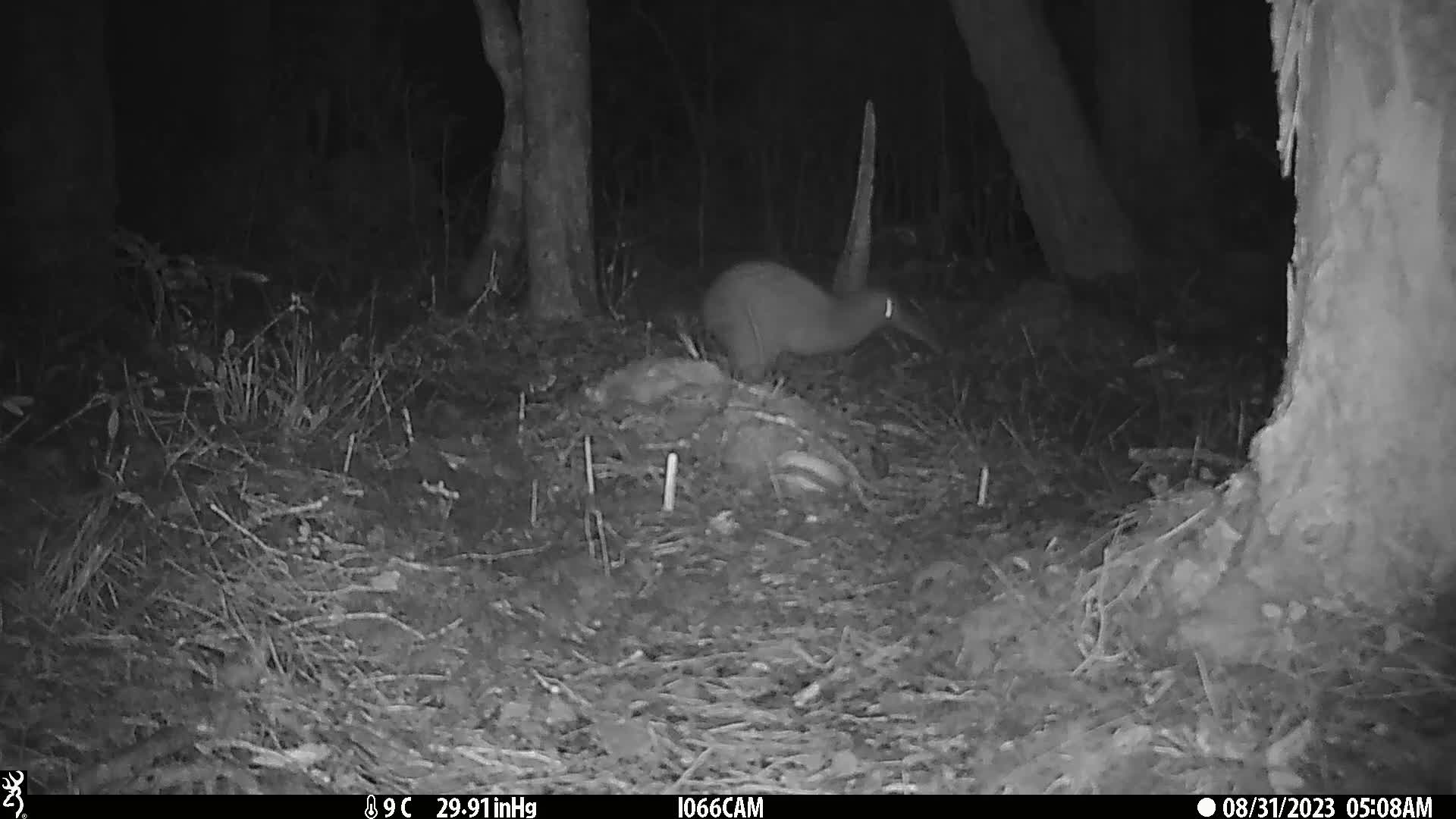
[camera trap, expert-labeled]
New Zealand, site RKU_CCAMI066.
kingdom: Animalia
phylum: Chordata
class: Aves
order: Apterygiformes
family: Apterygidae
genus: Apteryx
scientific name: Apteryx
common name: kiwi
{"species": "kiwi (Apteryx)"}